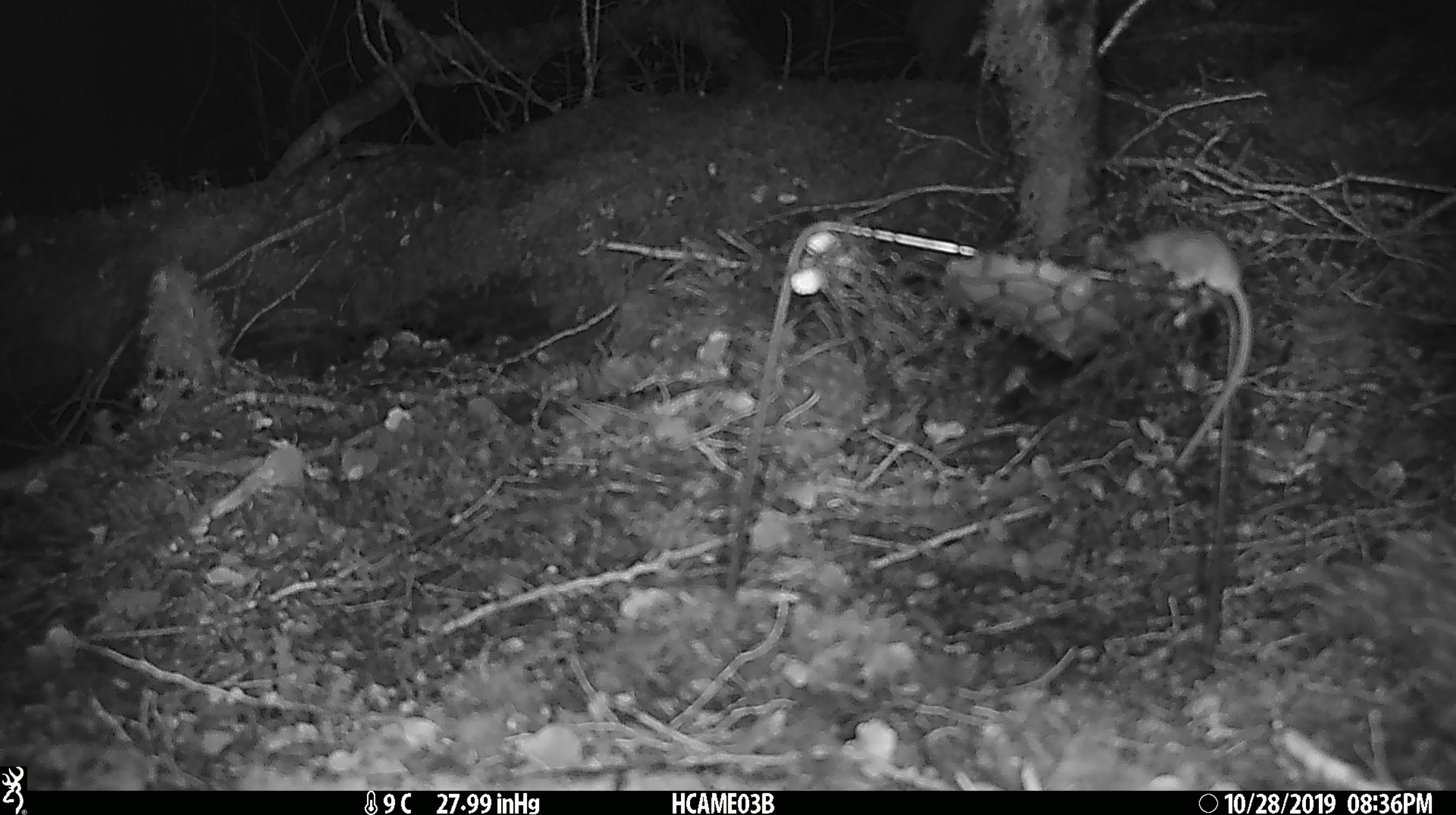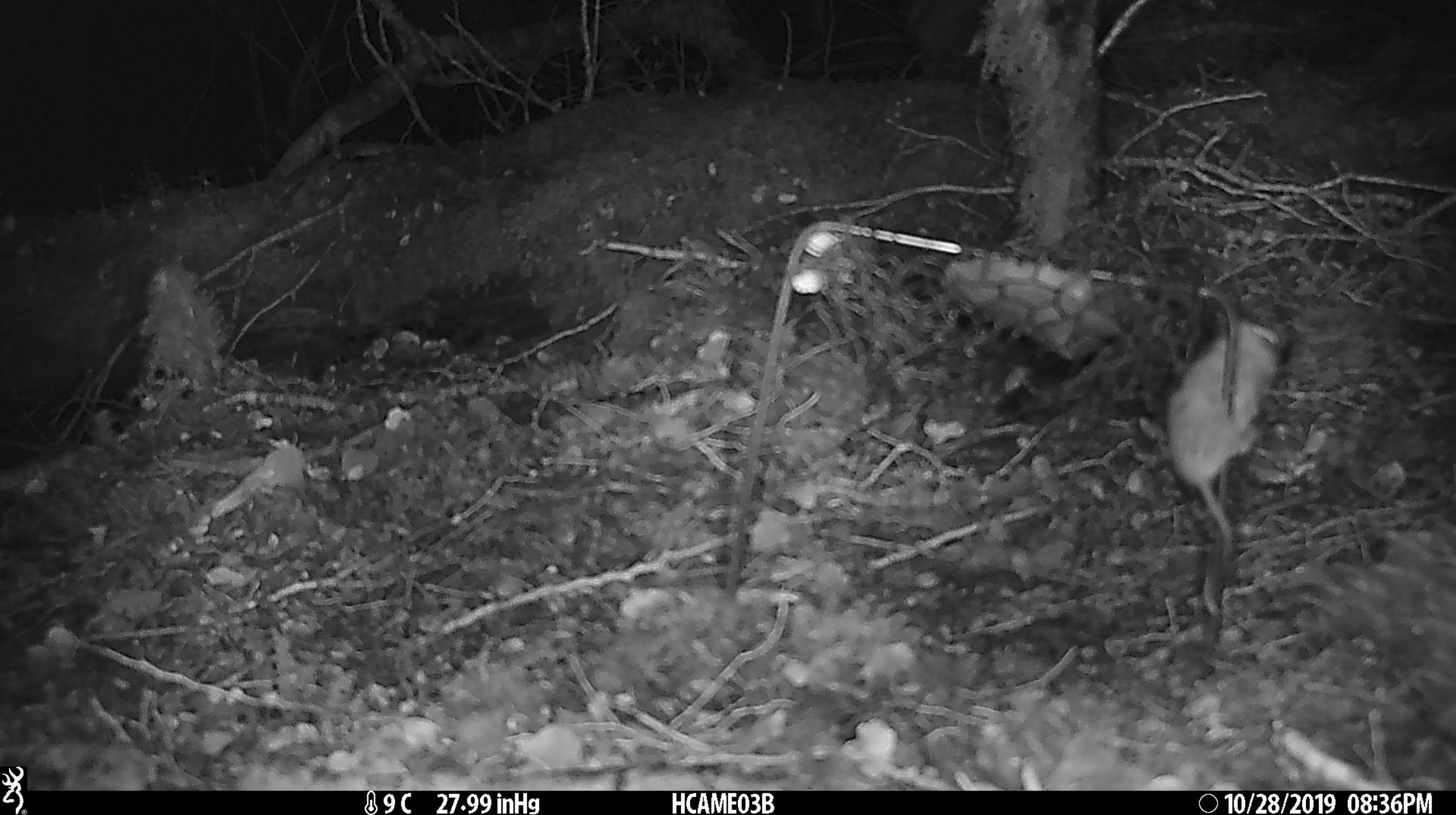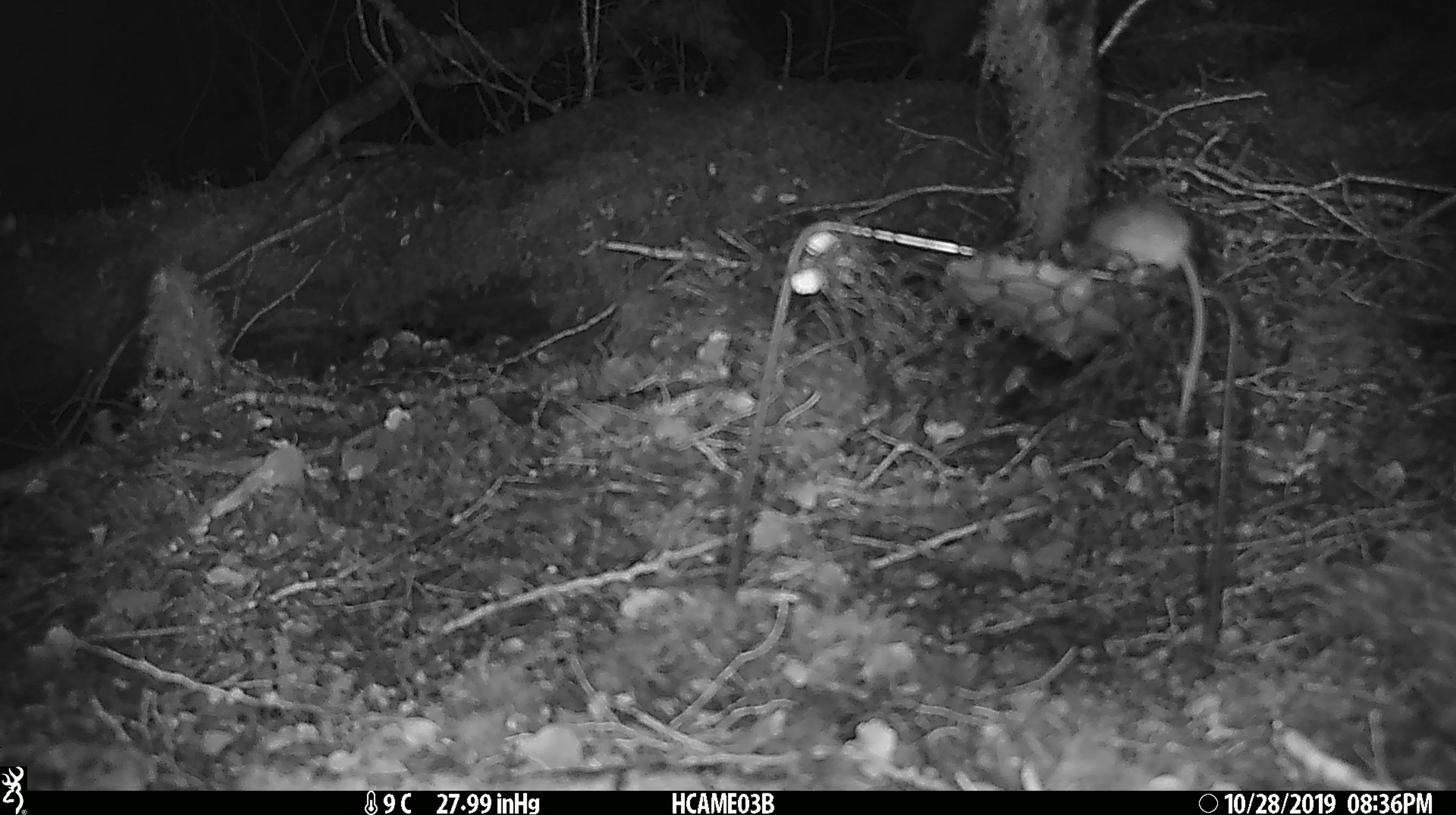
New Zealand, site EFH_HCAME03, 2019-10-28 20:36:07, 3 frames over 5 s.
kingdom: Animalia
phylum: Chordata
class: Mammalia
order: Rodentia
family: Muridae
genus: Mus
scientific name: Mus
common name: mouse